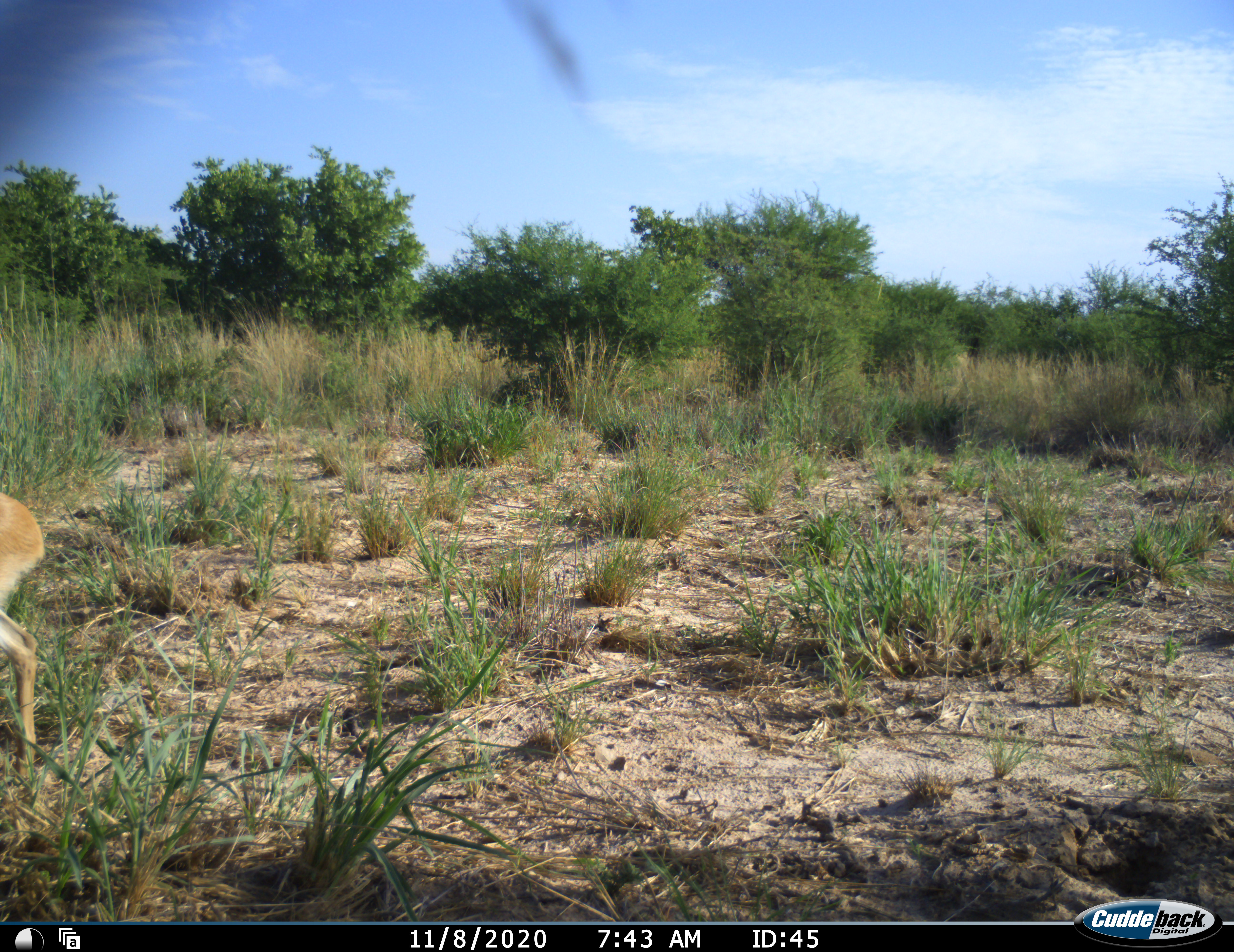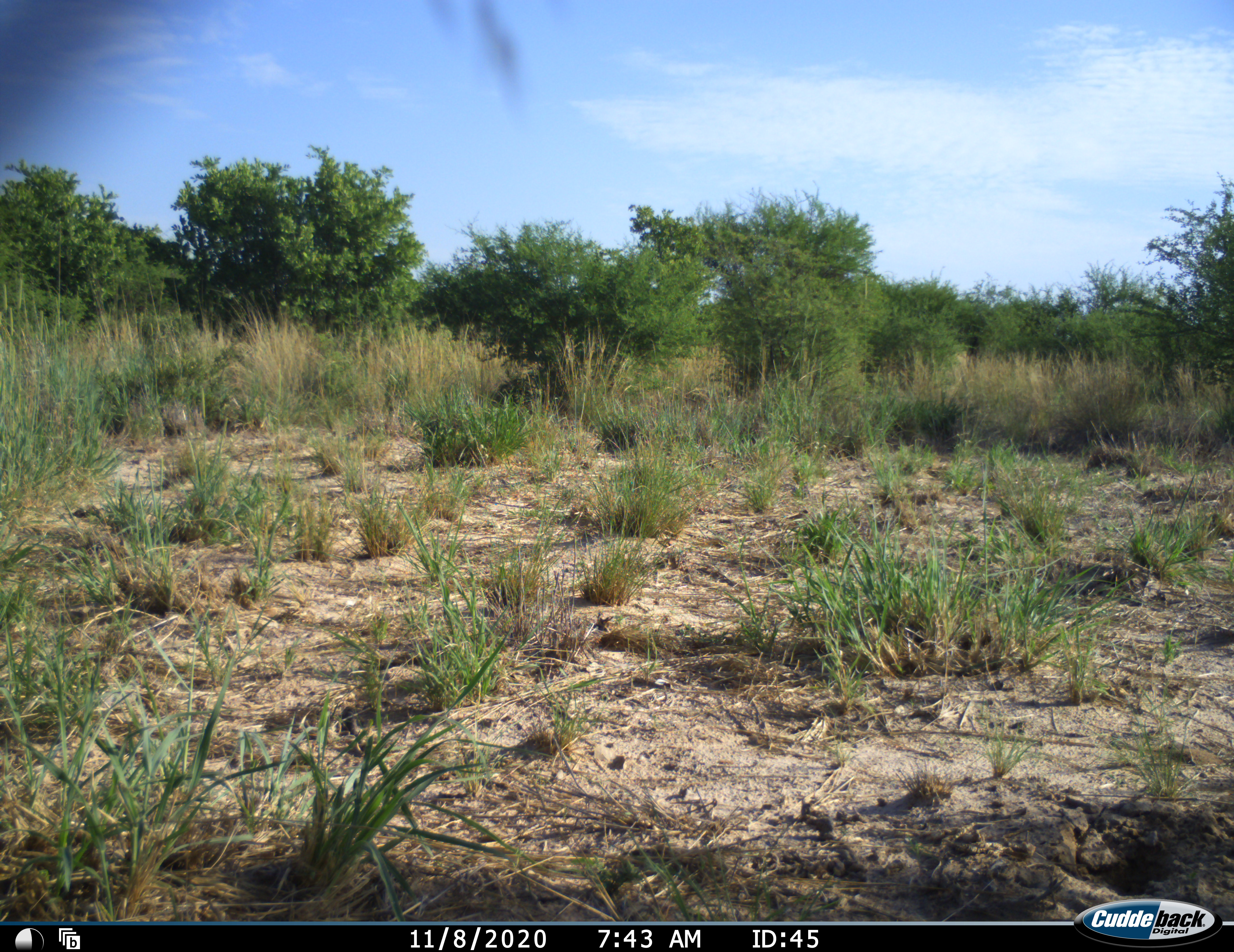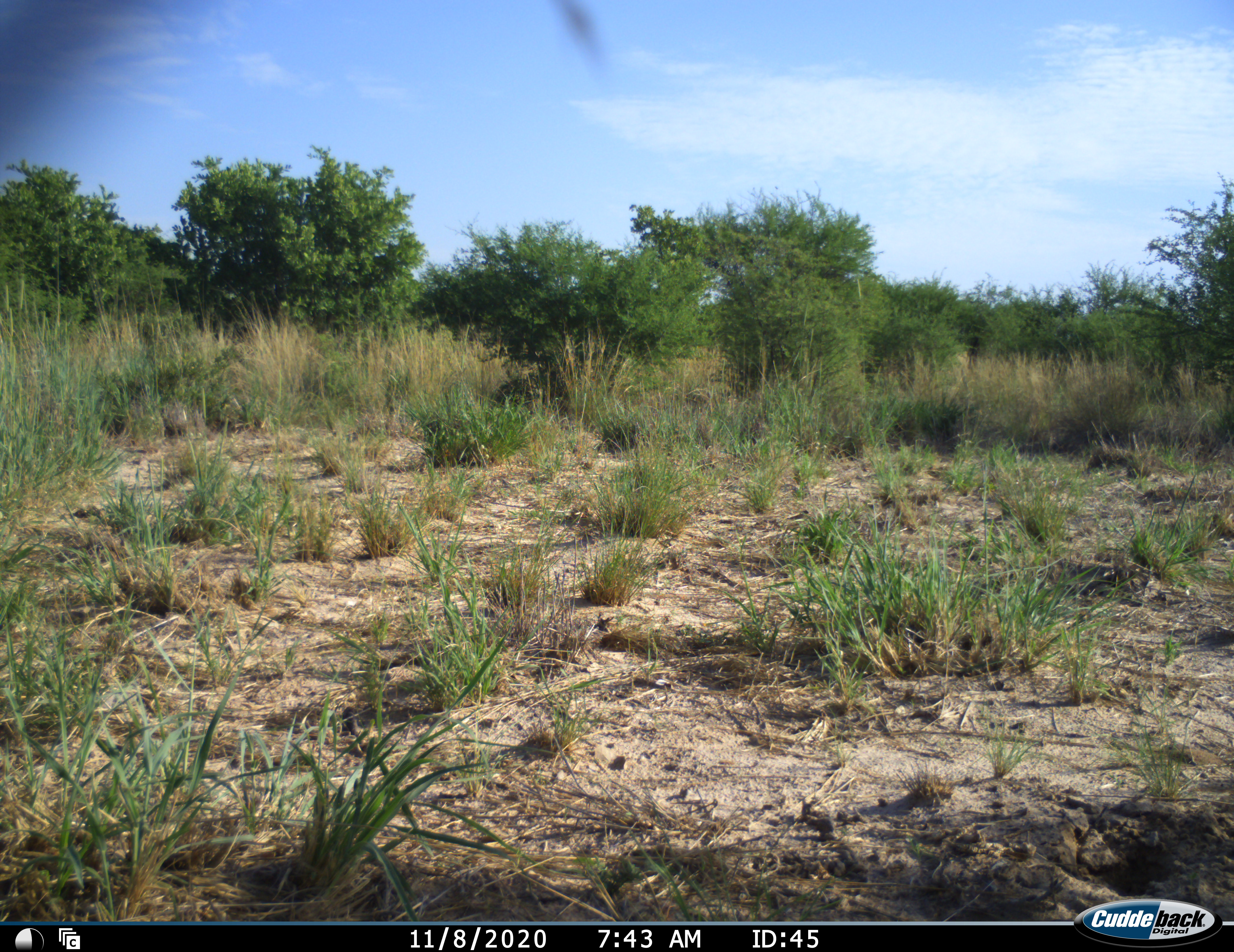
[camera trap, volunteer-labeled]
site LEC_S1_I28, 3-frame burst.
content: unidentified animal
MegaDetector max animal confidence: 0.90